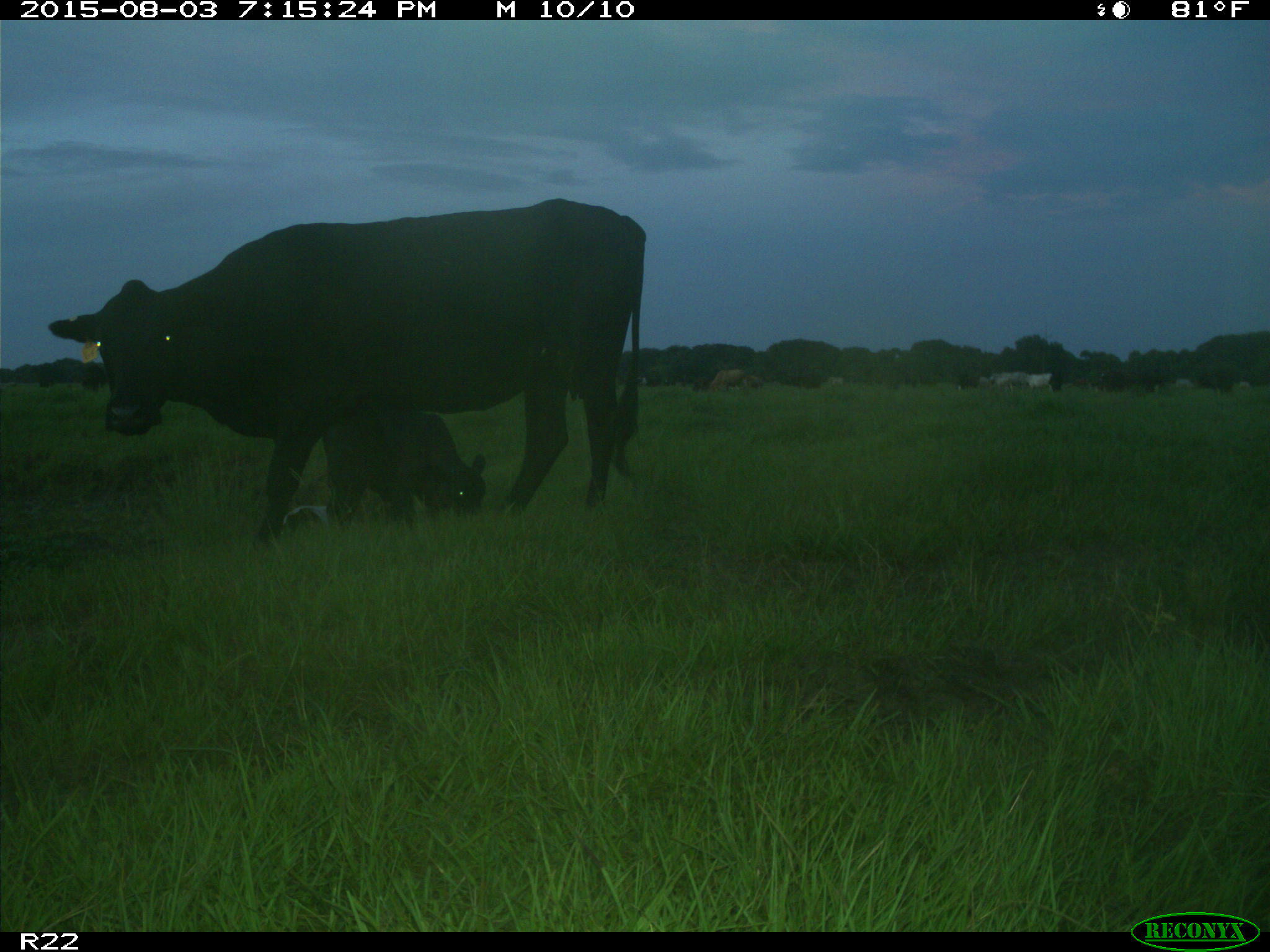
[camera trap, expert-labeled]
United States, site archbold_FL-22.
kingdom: Animalia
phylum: Chordata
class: Mammalia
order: Artiodactyla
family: Bovidae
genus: Bos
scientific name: Bos taurus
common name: domestic cow